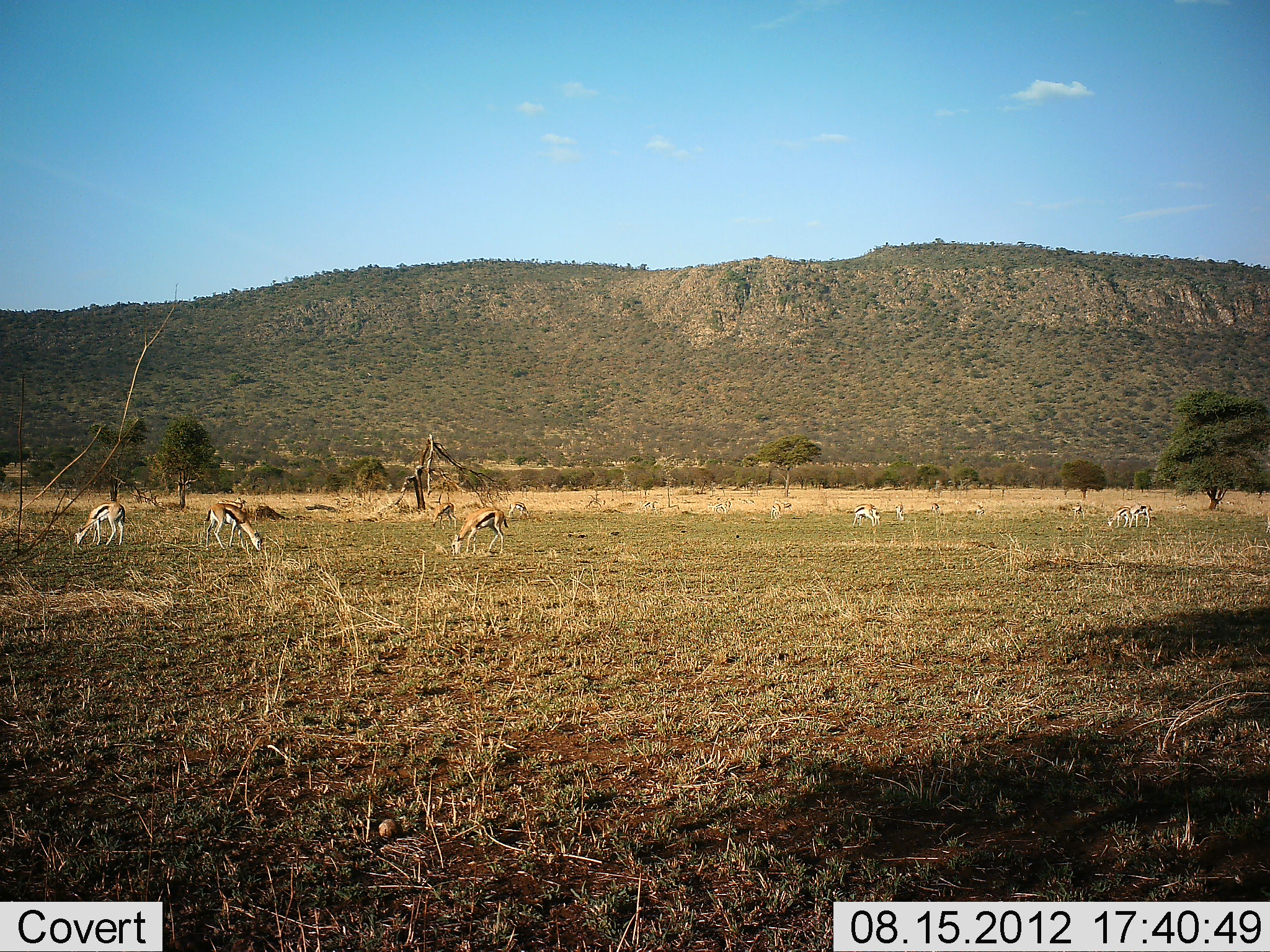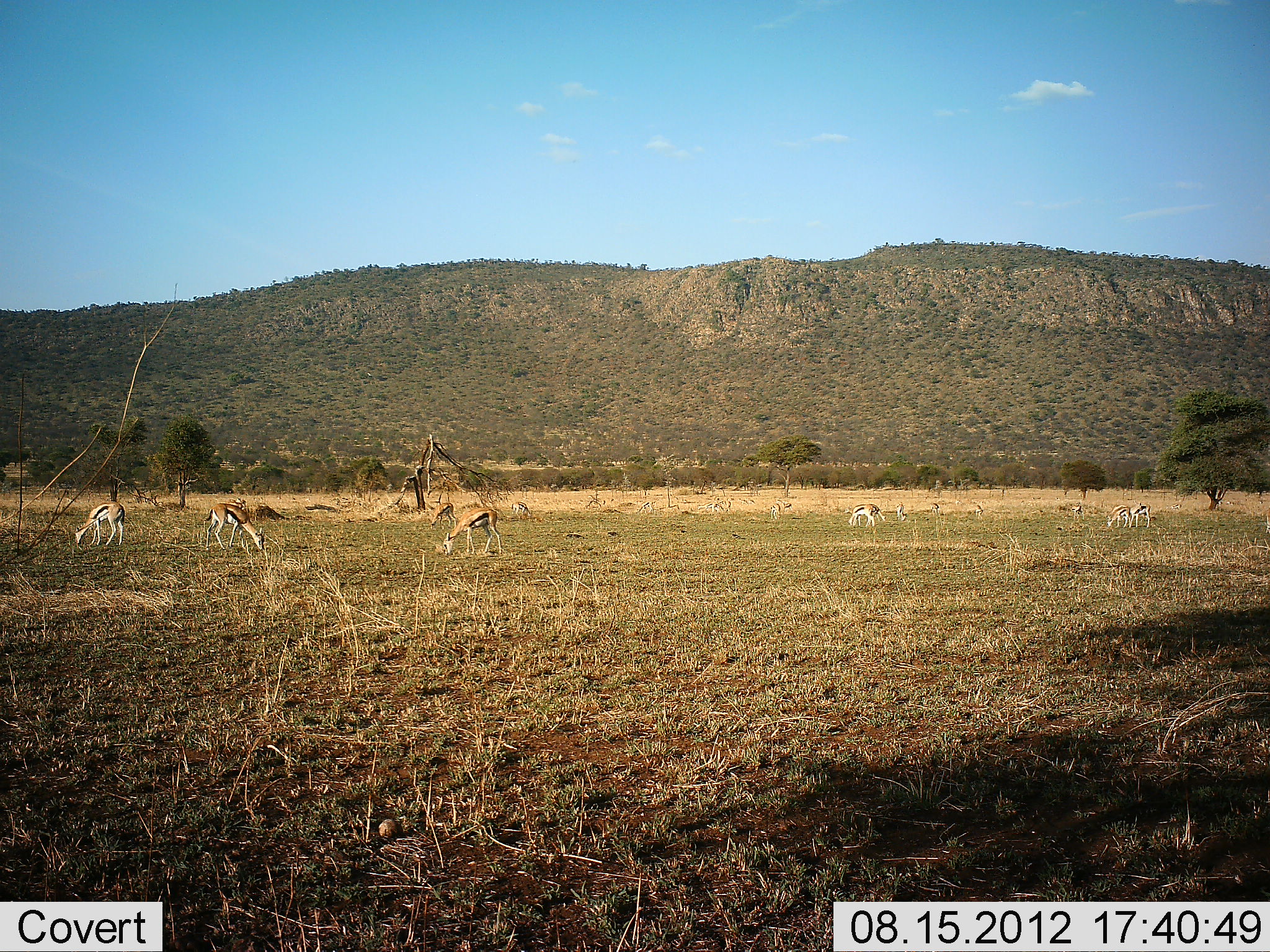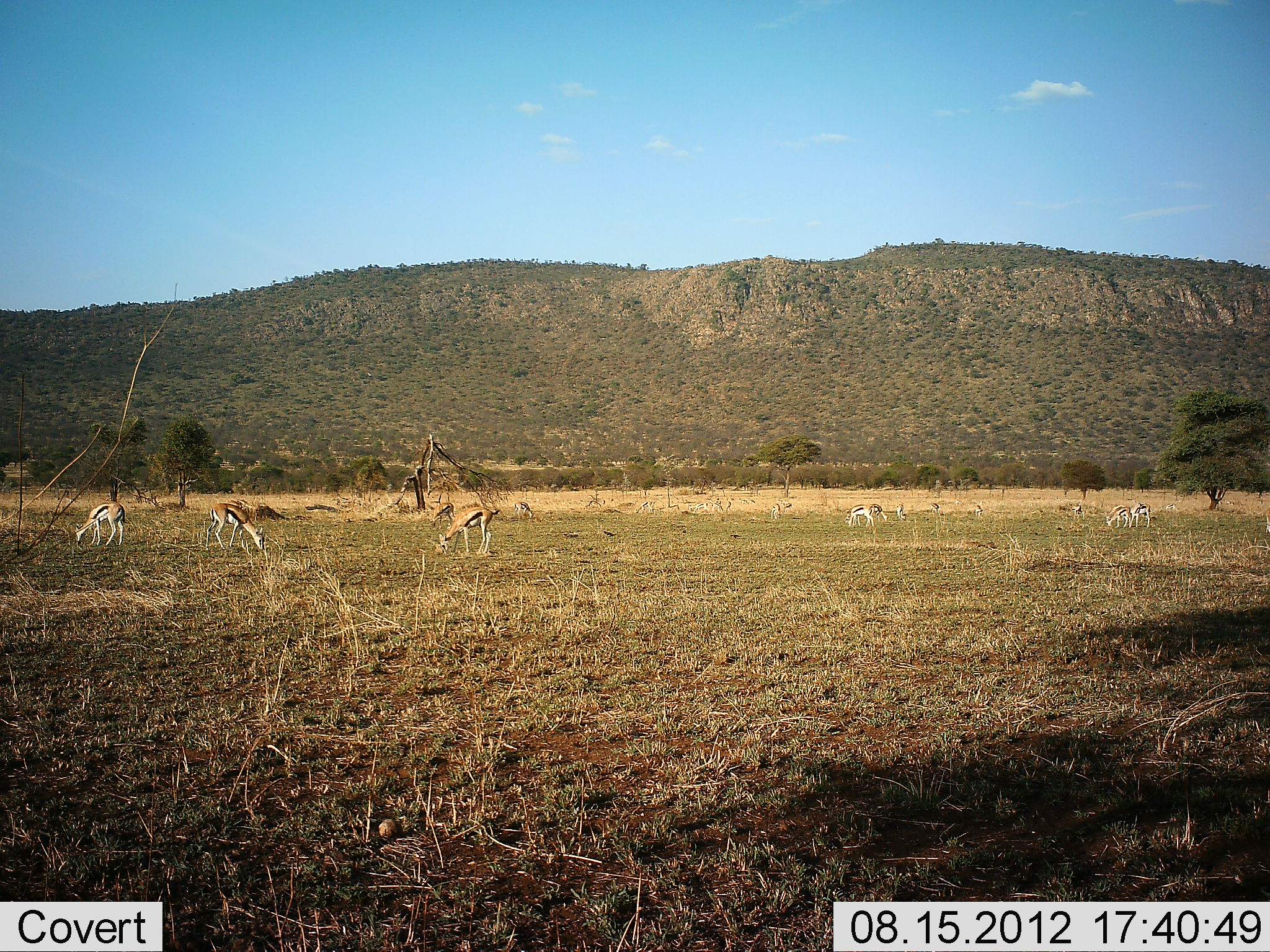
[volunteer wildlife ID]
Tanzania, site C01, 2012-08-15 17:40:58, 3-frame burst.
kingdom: Animalia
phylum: Chordata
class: Mammalia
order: Artiodactyla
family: Bovidae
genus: Eudorcas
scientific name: Eudorcas thomsonii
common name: thomson's gazelle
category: gazellethomsons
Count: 11-50.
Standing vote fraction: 15%.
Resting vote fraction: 0%.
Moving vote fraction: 0%.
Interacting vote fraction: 0%.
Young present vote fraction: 0%.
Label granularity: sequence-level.